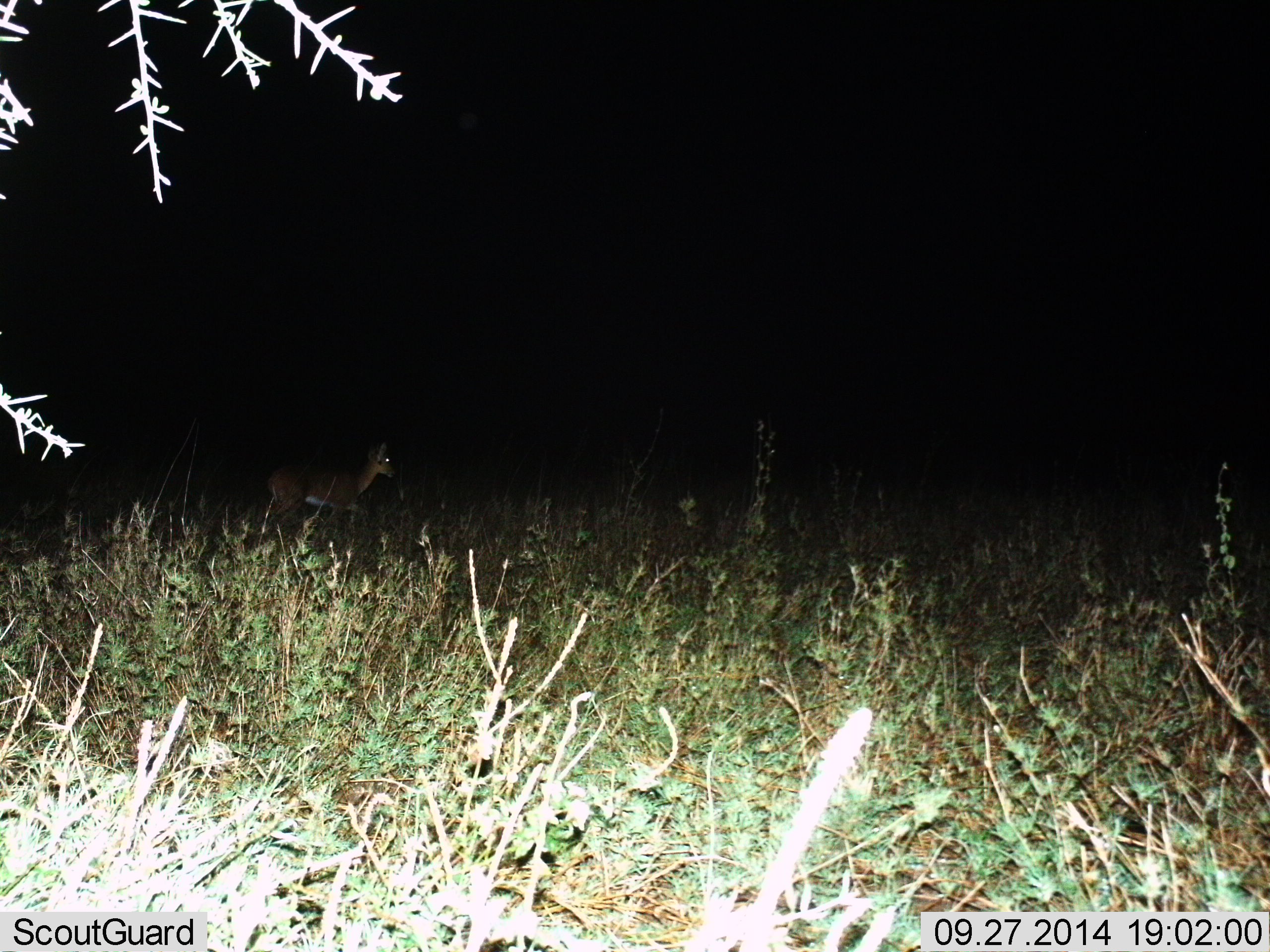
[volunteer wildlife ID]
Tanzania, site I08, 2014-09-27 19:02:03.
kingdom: Animalia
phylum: Chordata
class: Mammalia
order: Artiodactyla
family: Bovidae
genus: Redunca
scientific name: Redunca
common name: reedbuck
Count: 1.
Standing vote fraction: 43%.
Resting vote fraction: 0%.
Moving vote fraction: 57%.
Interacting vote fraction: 0%.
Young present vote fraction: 0%.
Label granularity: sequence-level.